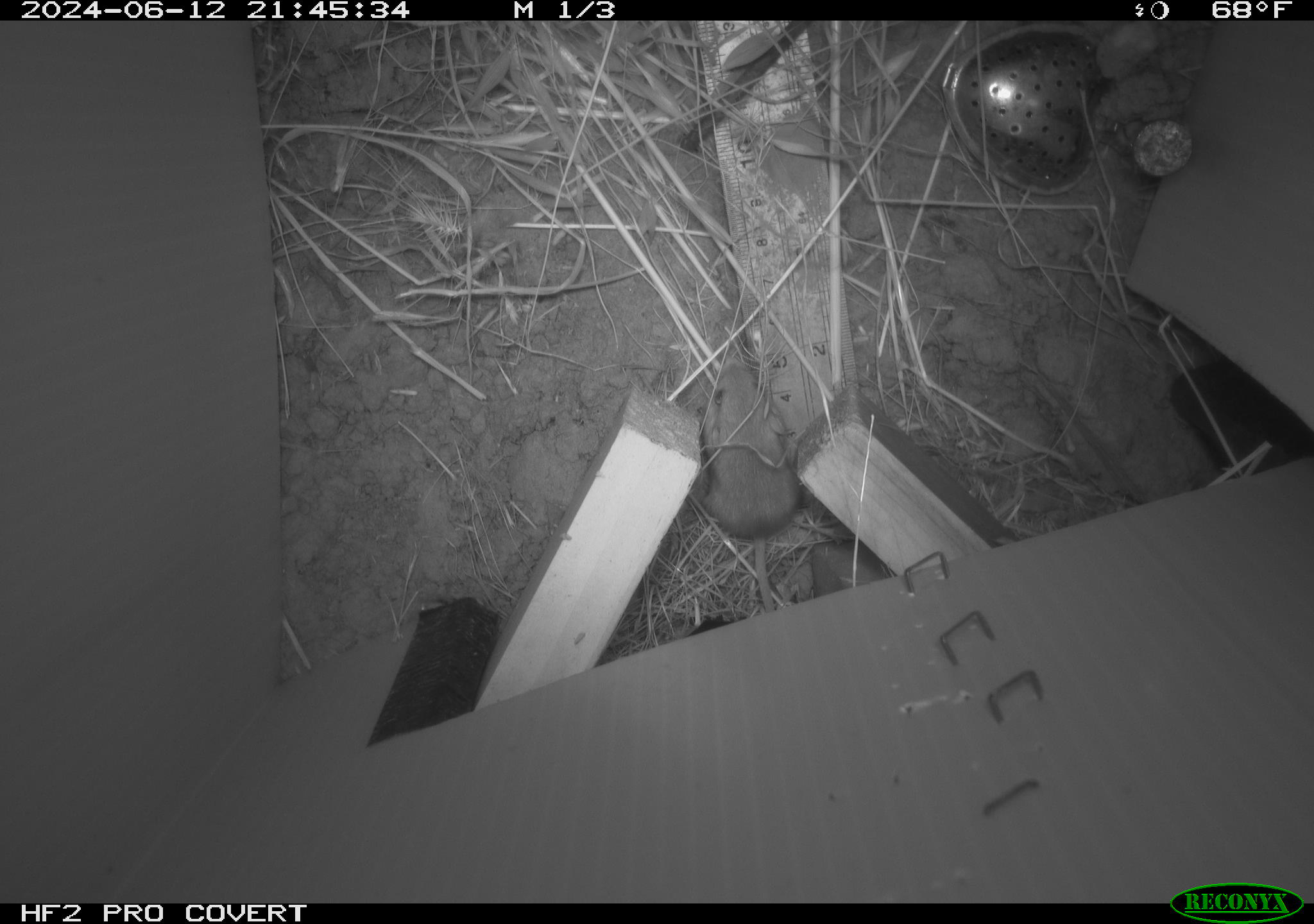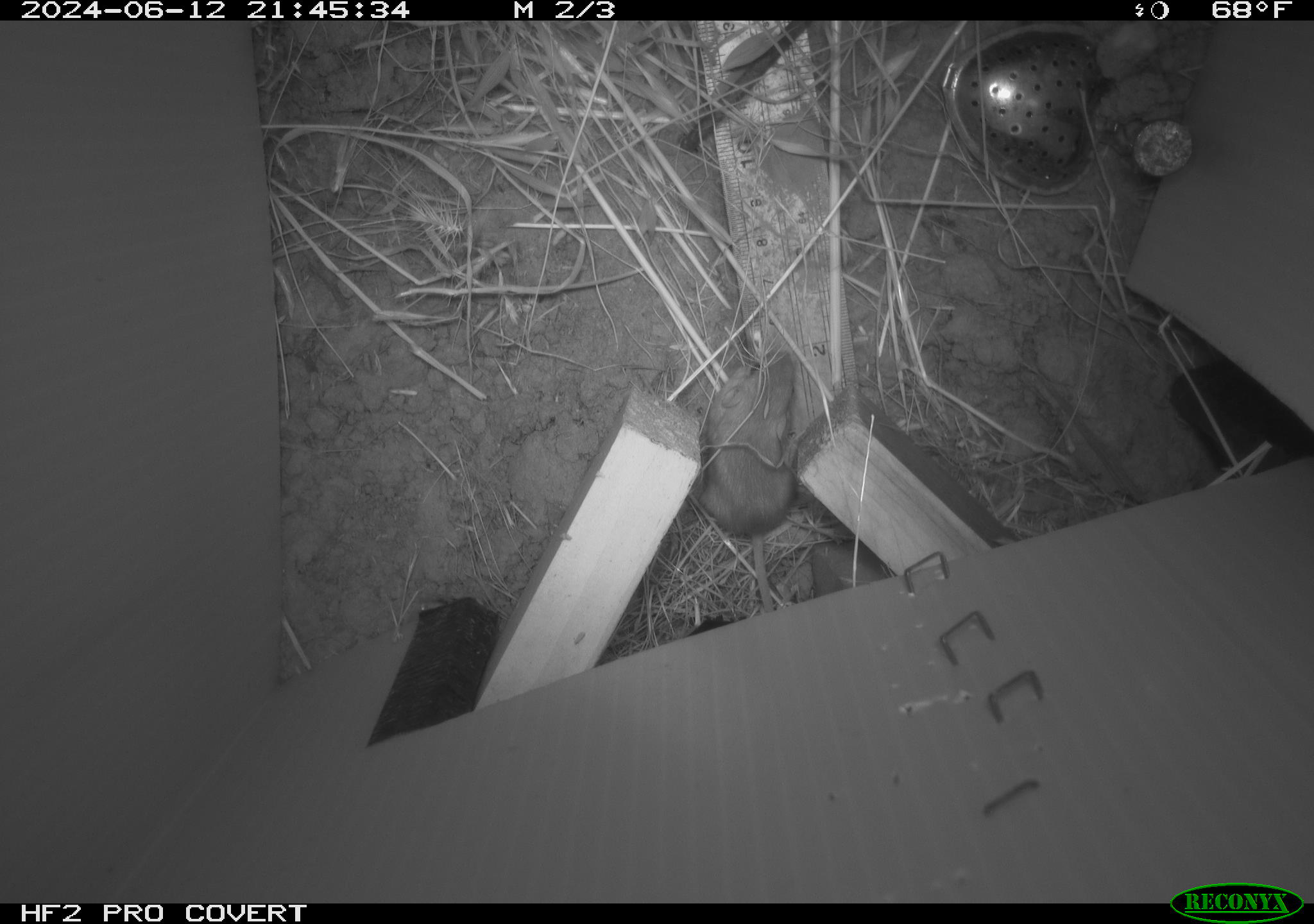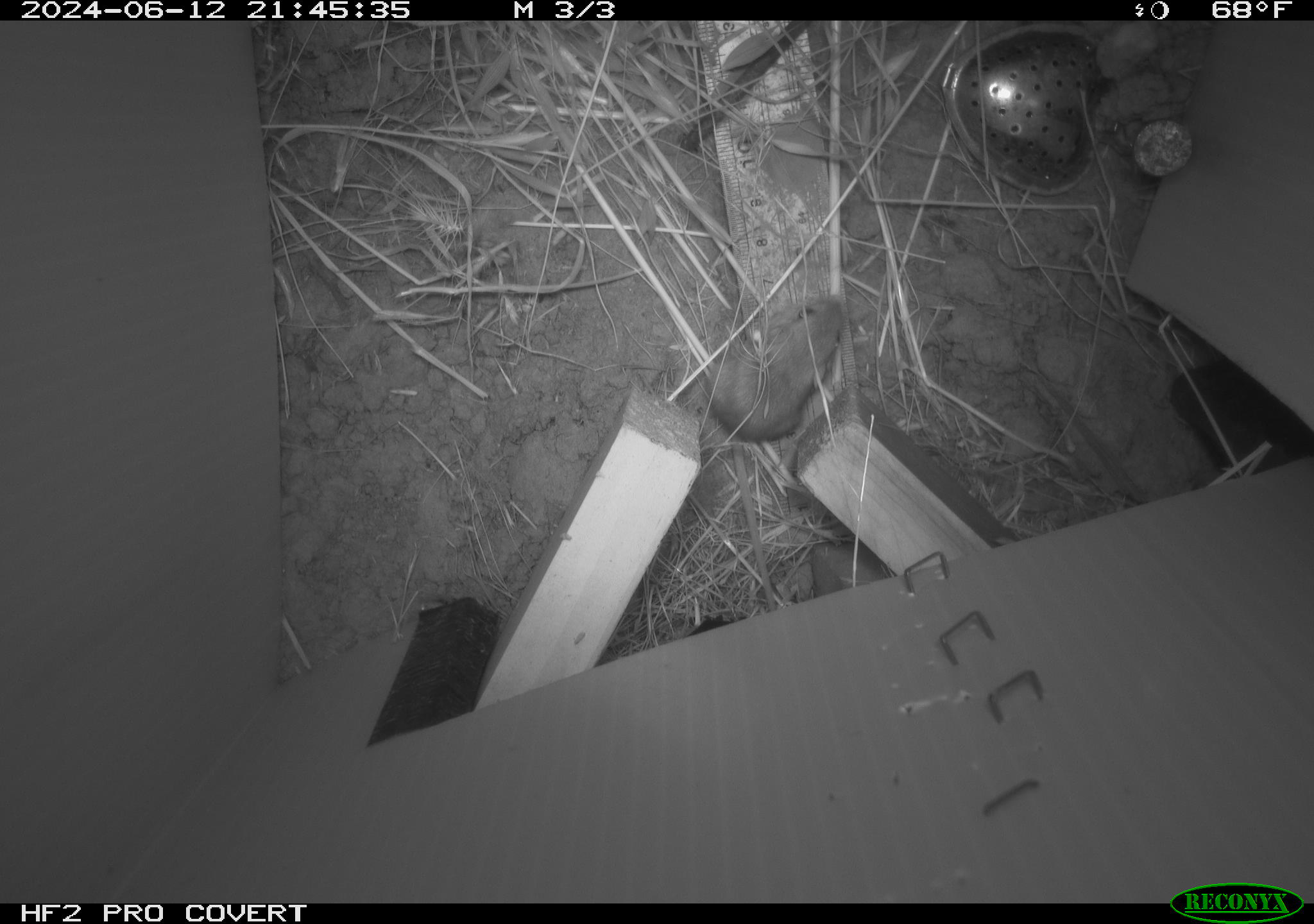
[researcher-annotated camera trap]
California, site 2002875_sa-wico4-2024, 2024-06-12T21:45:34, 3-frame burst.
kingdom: Animalia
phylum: Chordata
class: Mammalia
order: Rodentia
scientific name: Rodentia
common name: mouse species